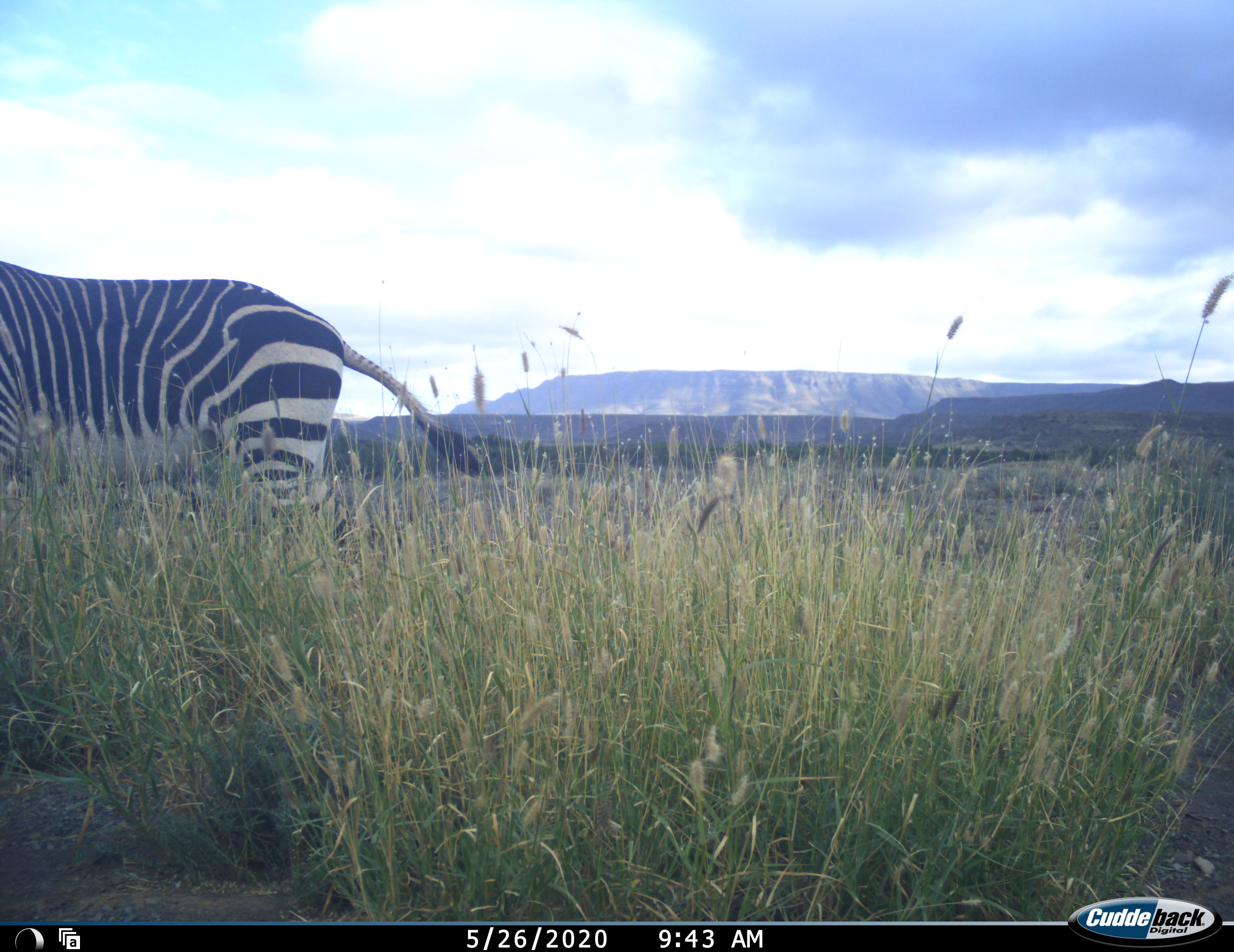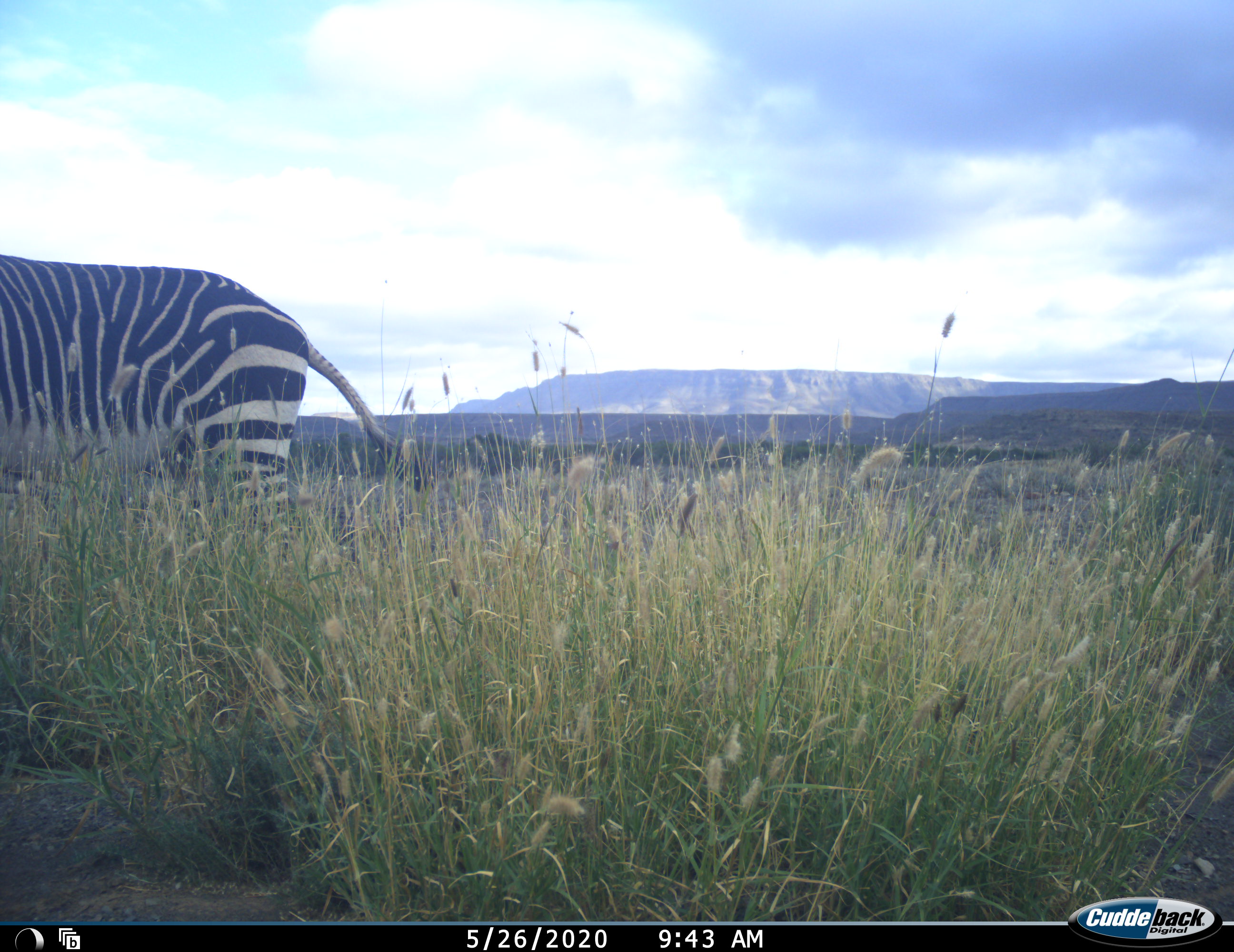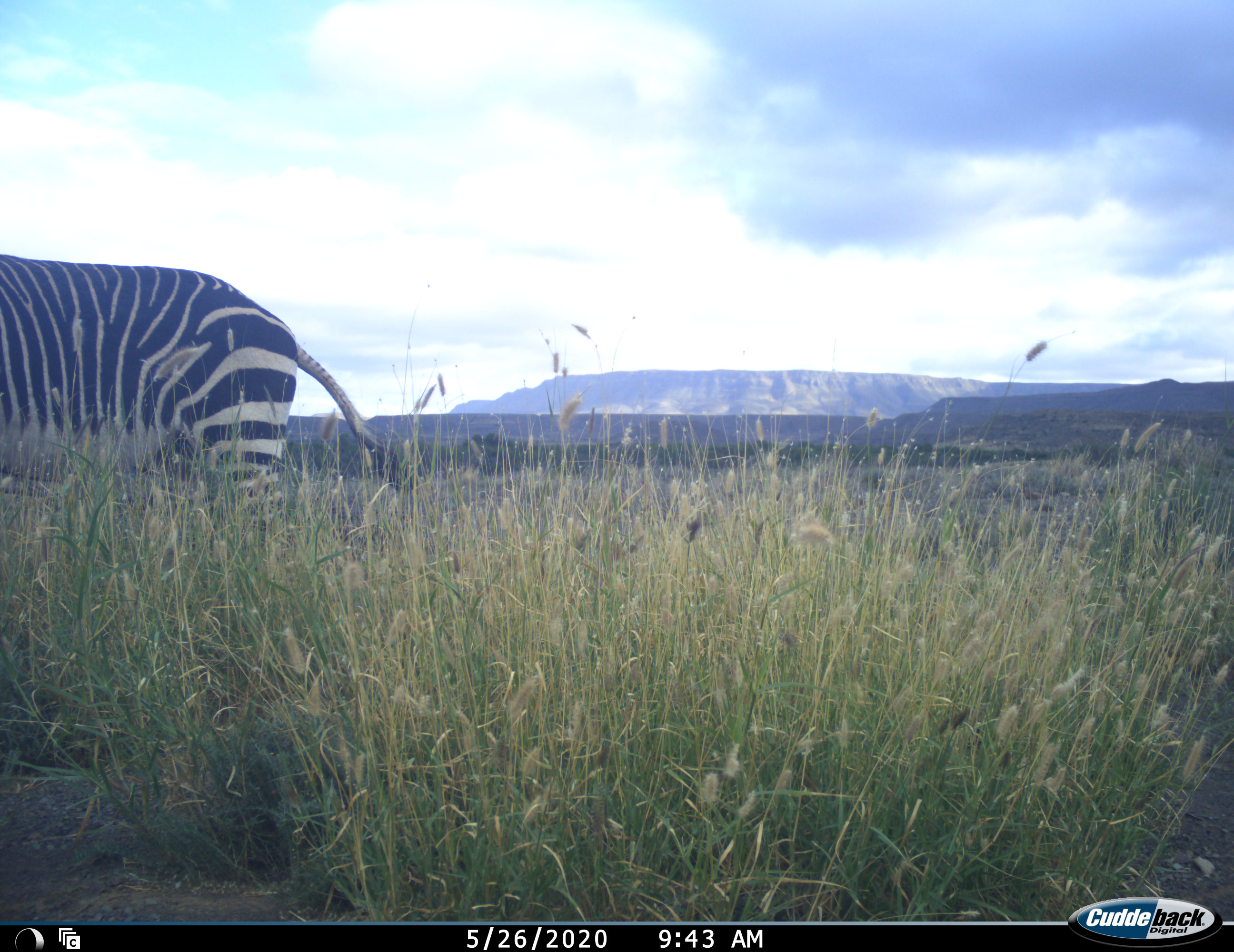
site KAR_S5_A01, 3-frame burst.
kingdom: Animalia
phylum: Chordata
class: Mammalia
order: Perissodactyla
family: Equidae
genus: Equus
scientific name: Equus zebra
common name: mountain zebra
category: zebramountain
Zebramountain (mountain zebra) (Equus zebra), count 1. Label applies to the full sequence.